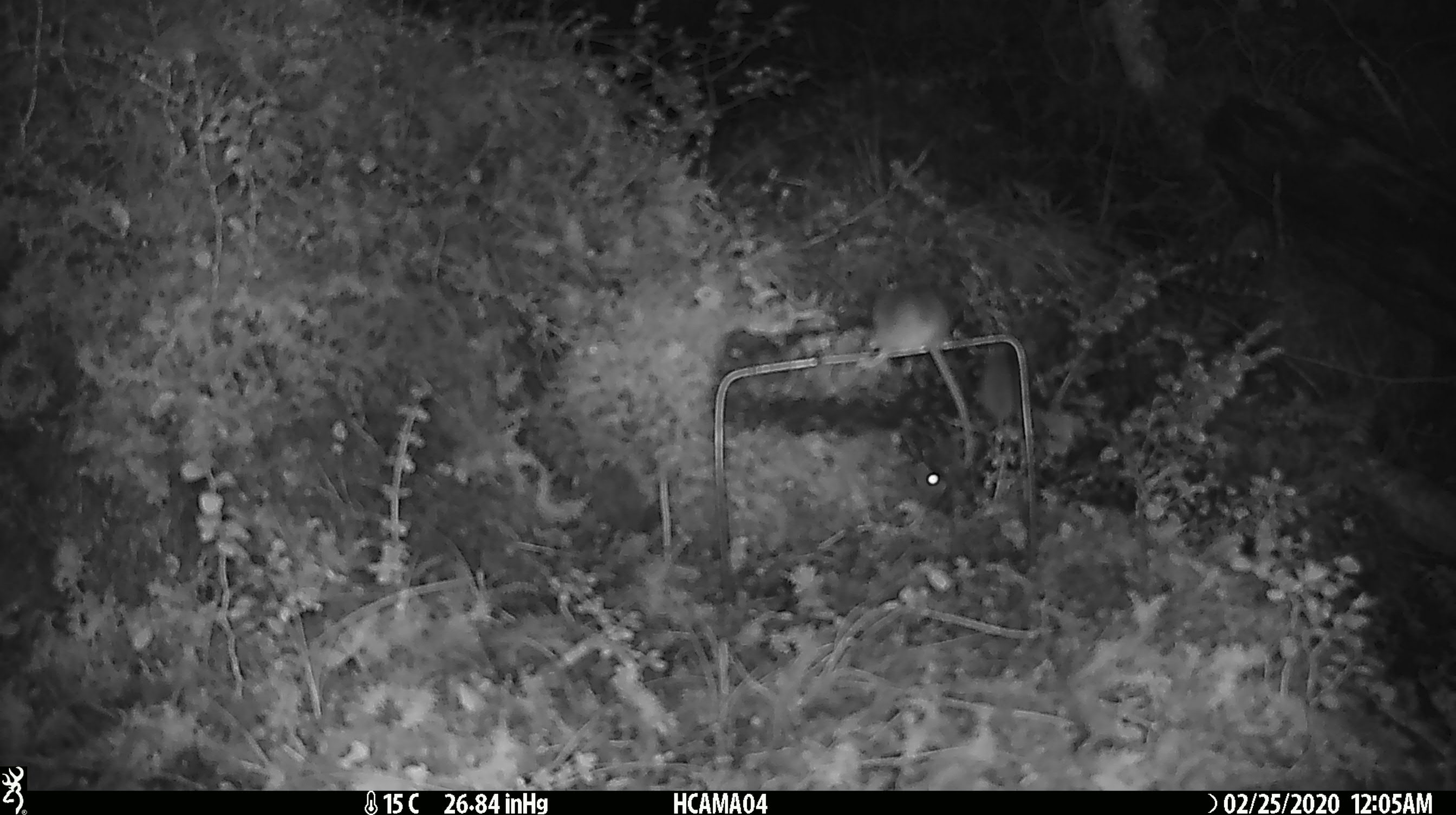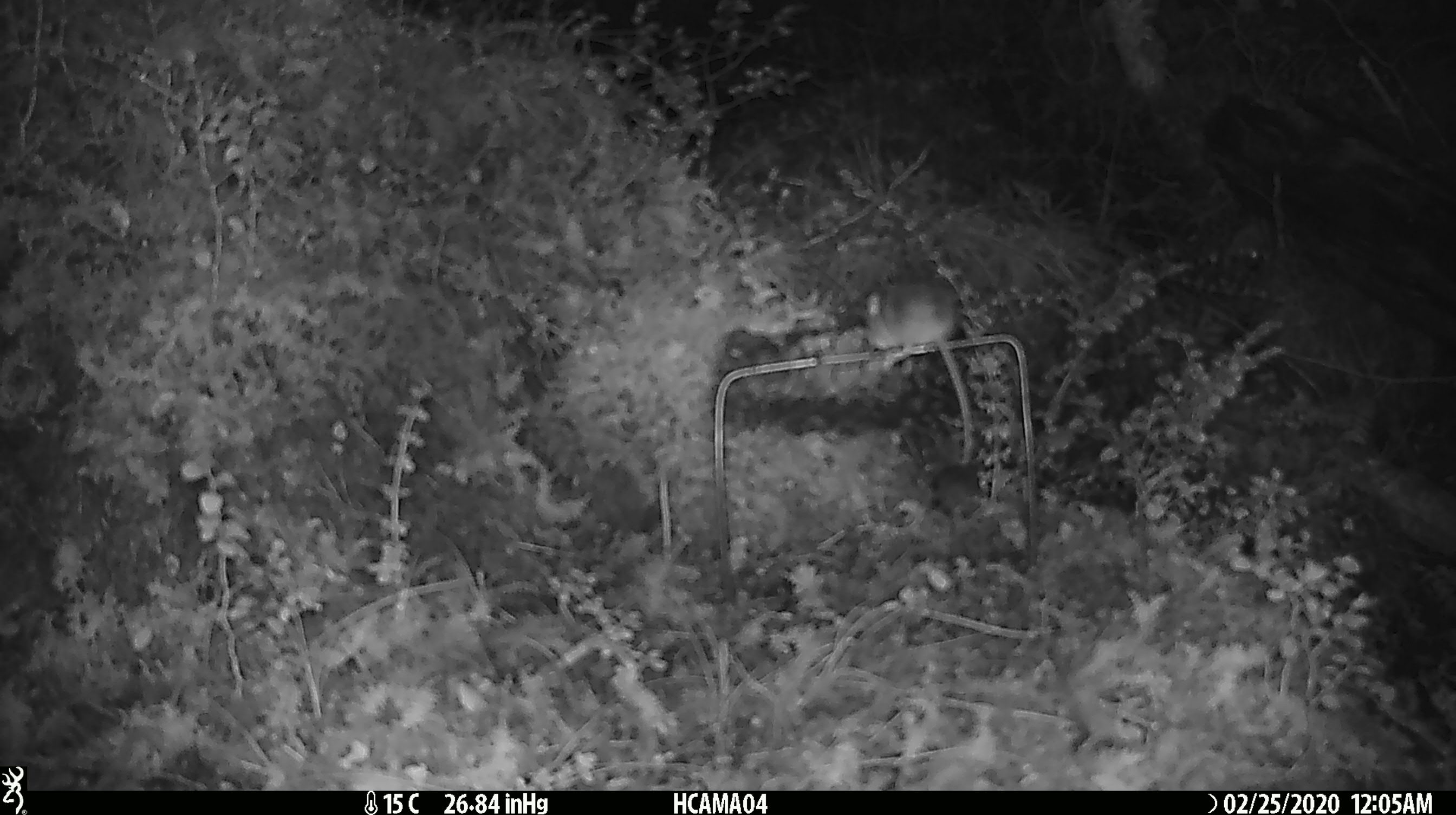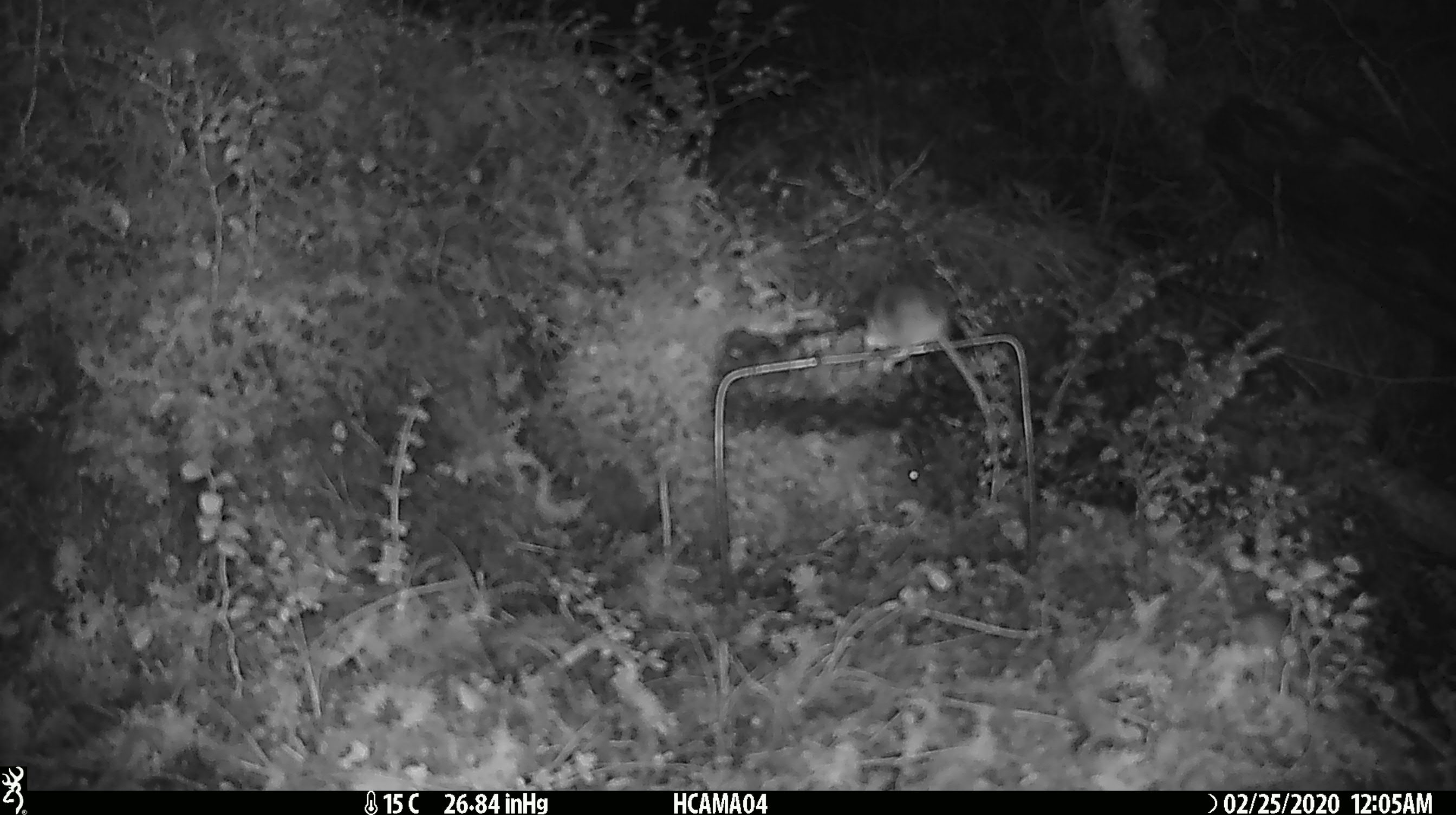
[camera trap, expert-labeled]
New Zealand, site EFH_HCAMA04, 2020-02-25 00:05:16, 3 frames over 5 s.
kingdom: Animalia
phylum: Chordata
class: Mammalia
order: Rodentia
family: Muridae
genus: Mus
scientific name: Mus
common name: mouse